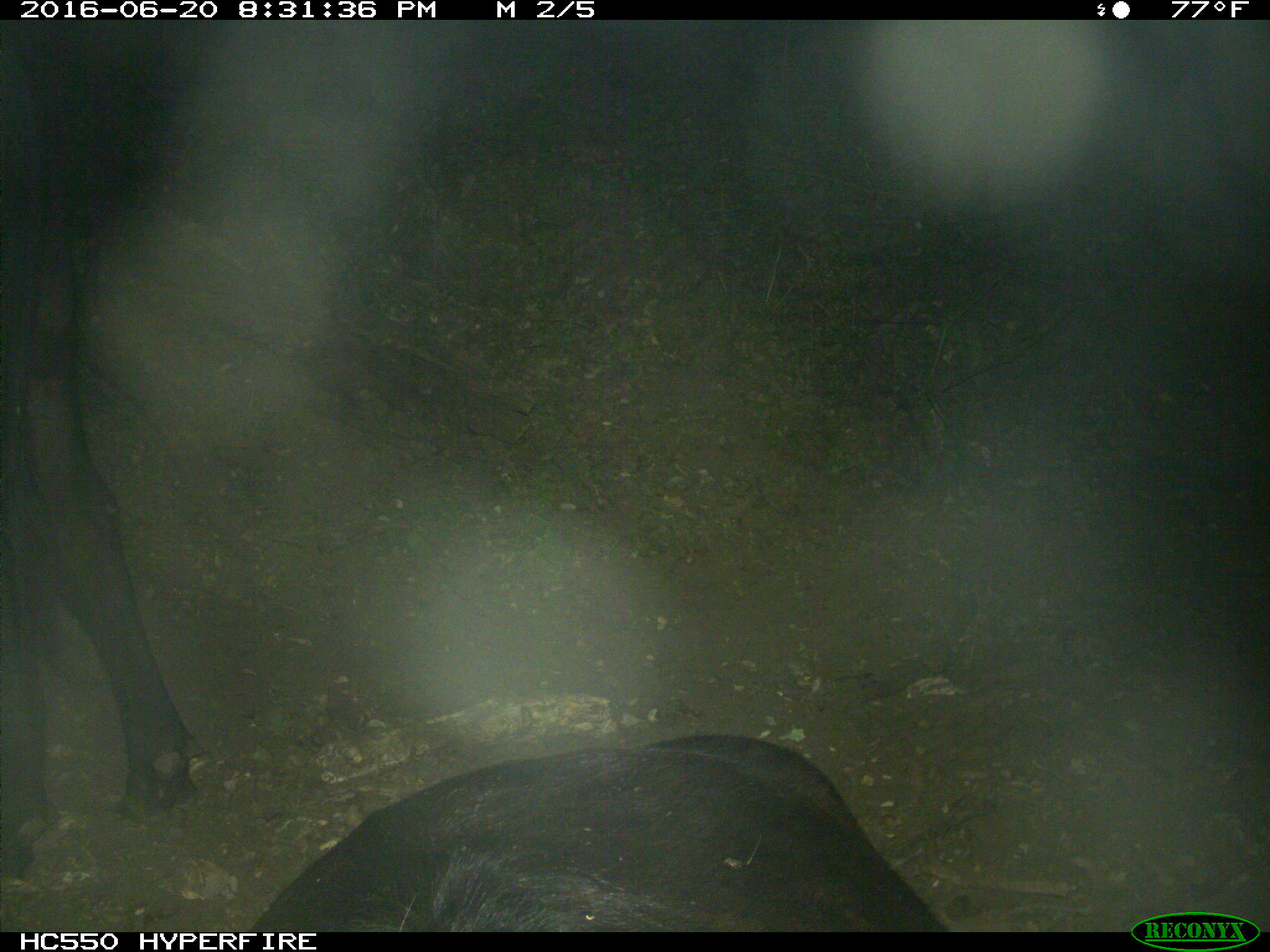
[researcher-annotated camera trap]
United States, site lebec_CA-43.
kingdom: Animalia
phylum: Chordata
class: Mammalia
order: Artiodactyla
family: Bovidae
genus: Bos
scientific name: Bos taurus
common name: domestic cow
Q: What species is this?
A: Bos taurus (domestic cow).